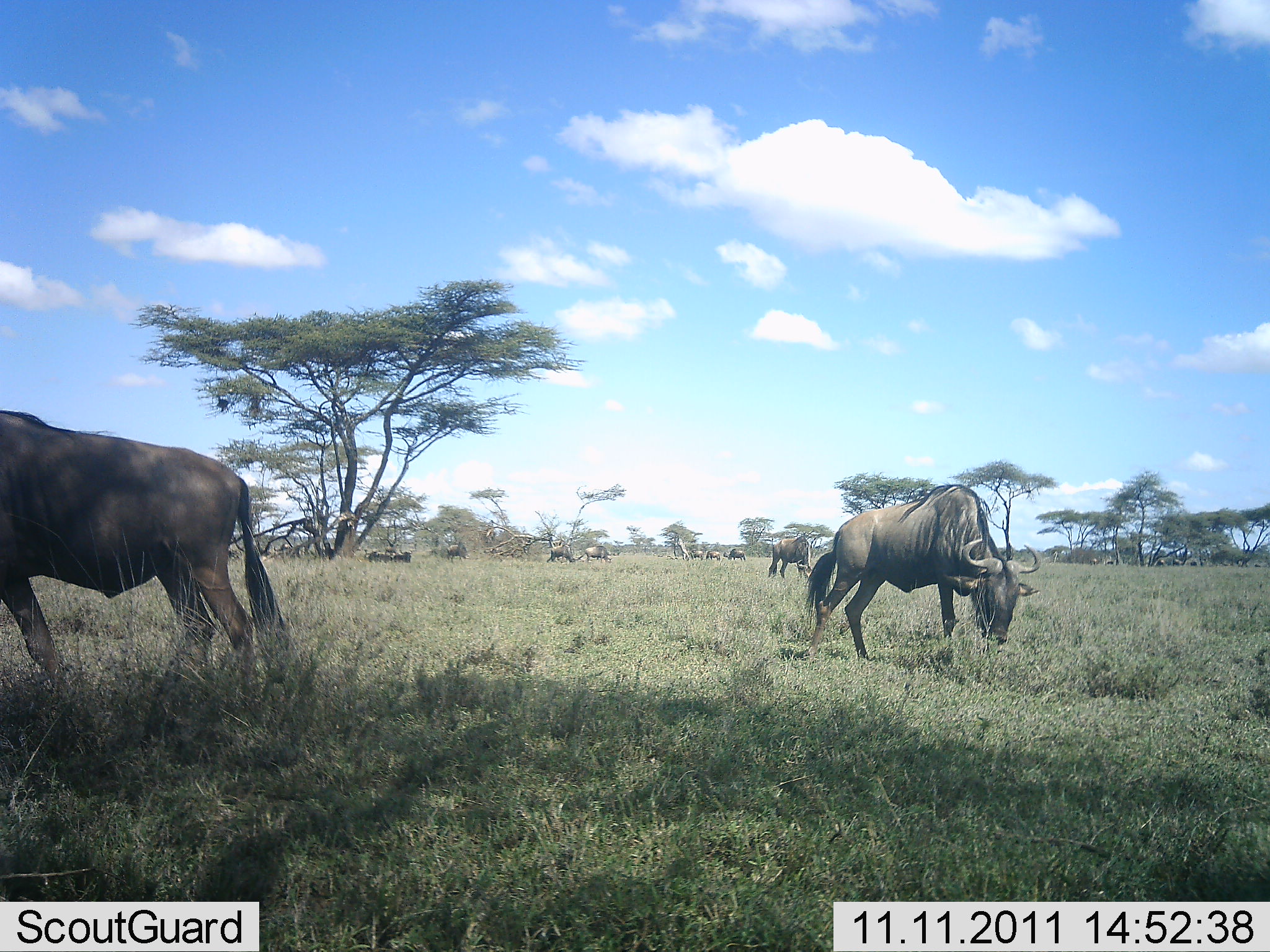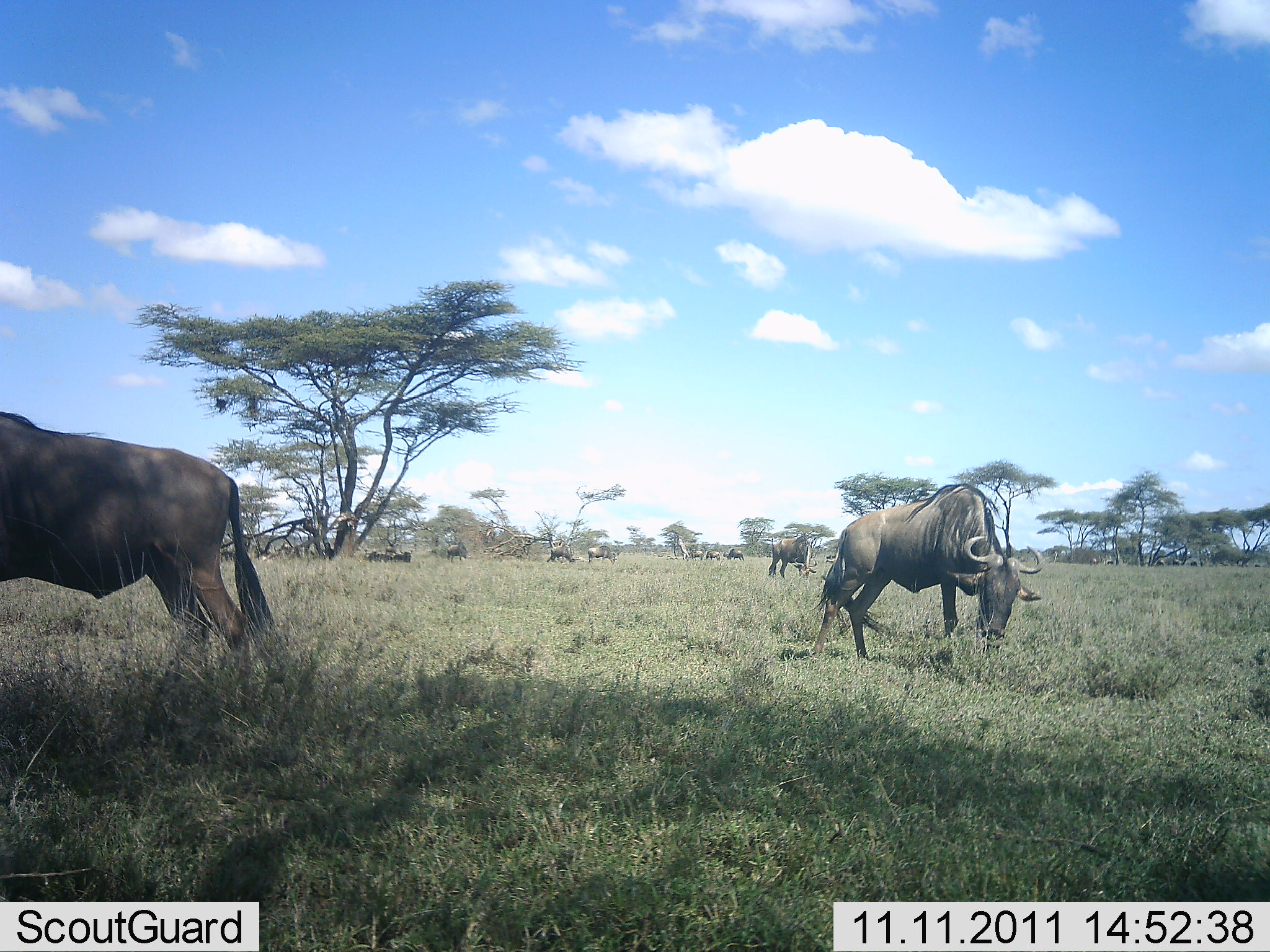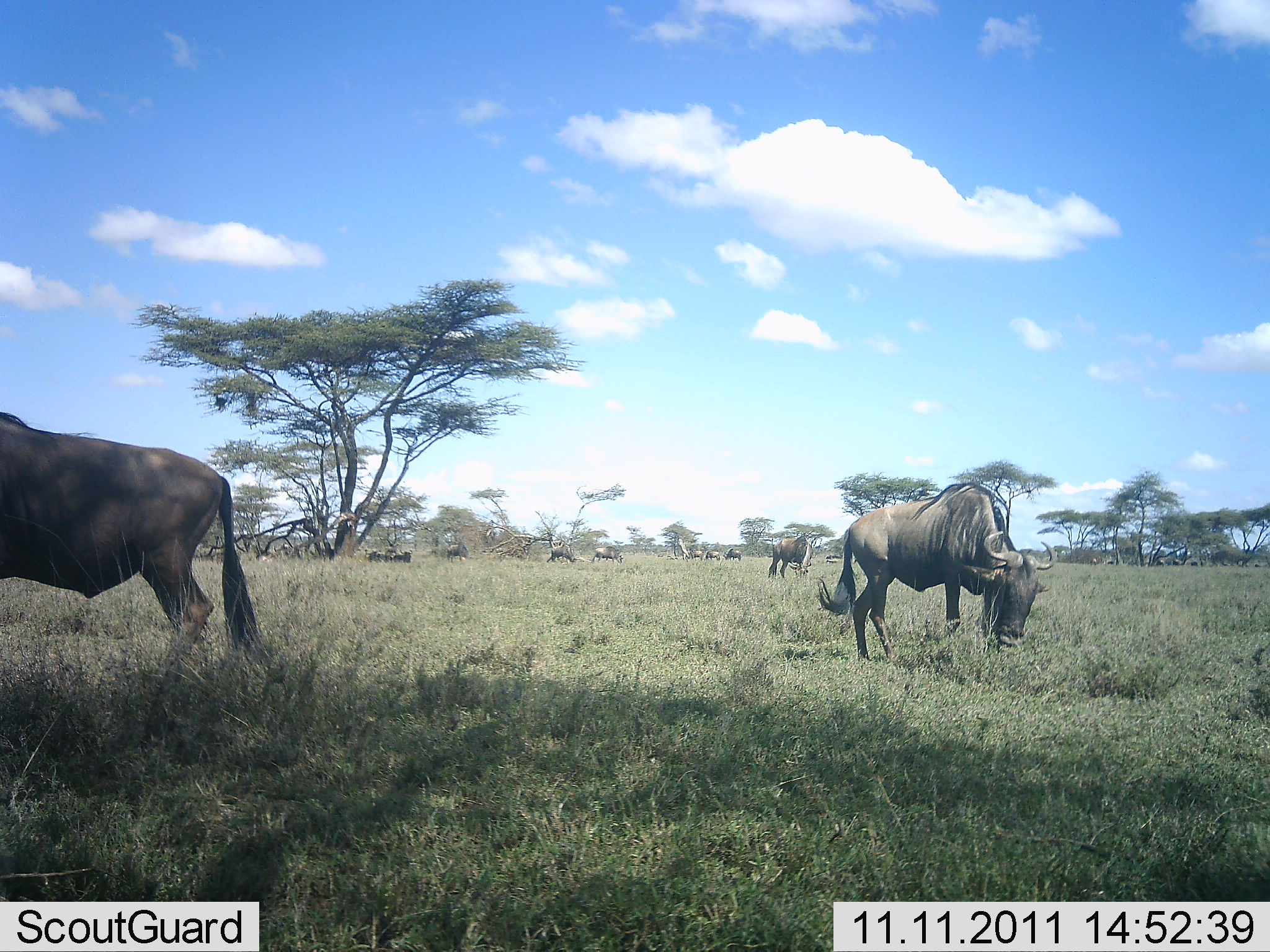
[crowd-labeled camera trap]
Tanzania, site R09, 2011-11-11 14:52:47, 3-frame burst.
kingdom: Animalia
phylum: Chordata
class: Mammalia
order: Artiodactyla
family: Bovidae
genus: Connochaetes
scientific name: Connochaetes taurinus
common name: blue wildebeest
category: wildebeest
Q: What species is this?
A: Wildebeest (blue wildebeest) (Connochaetes taurinus).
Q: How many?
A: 11-50.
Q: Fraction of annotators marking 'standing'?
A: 60%.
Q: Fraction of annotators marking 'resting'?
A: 33%.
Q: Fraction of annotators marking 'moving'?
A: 20%.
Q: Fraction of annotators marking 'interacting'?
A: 0%.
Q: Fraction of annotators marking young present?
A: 0%.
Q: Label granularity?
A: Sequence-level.